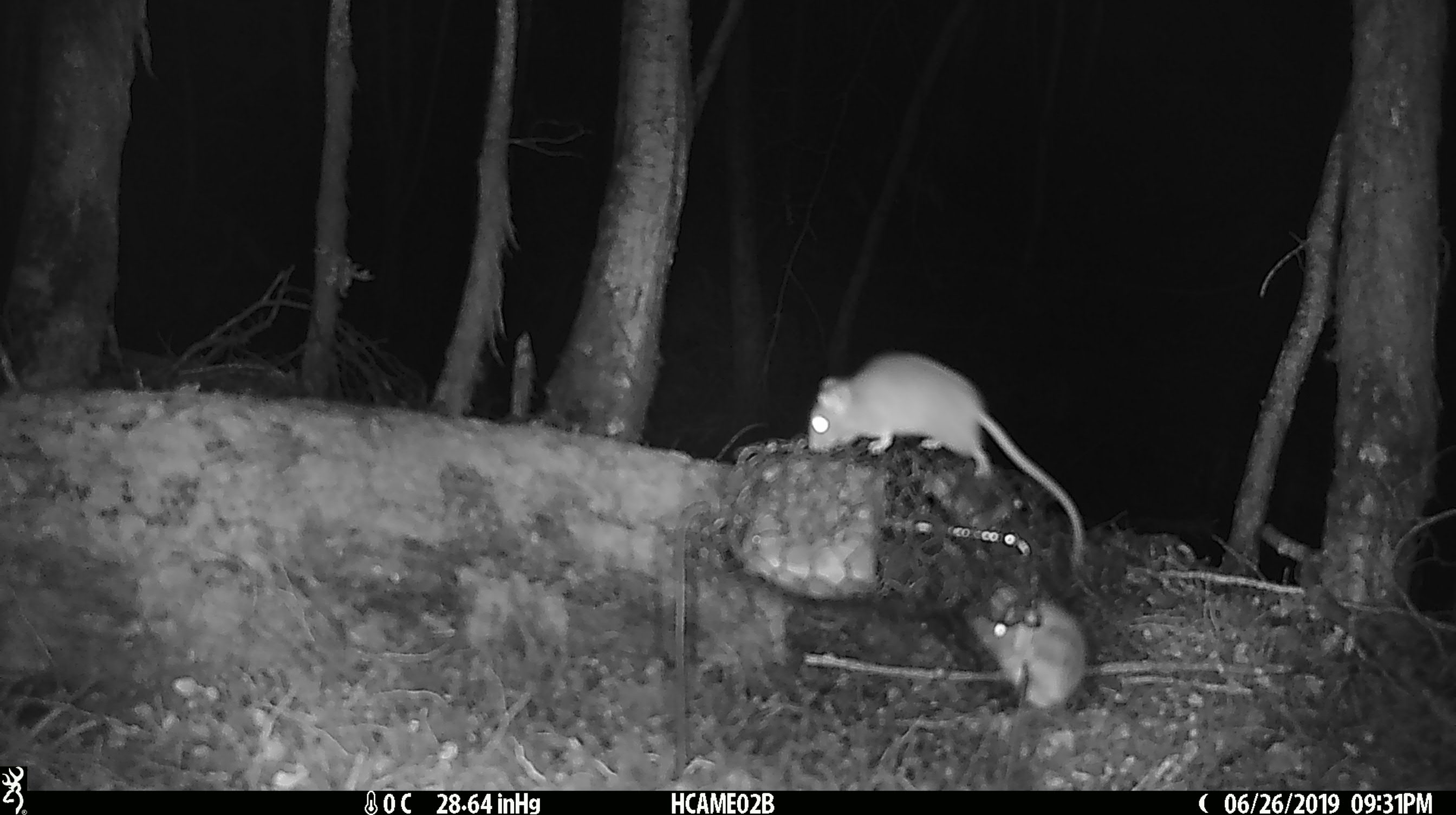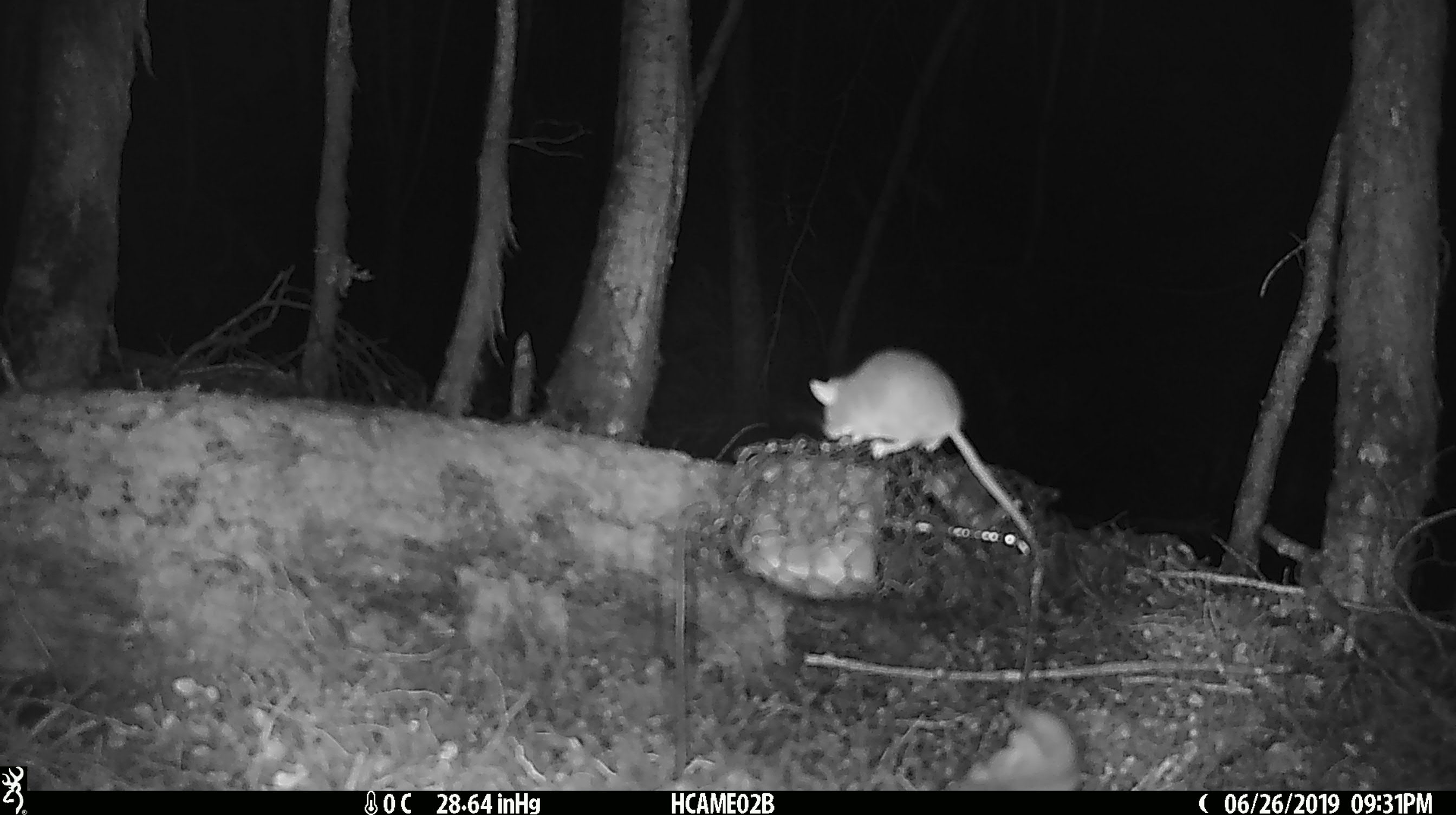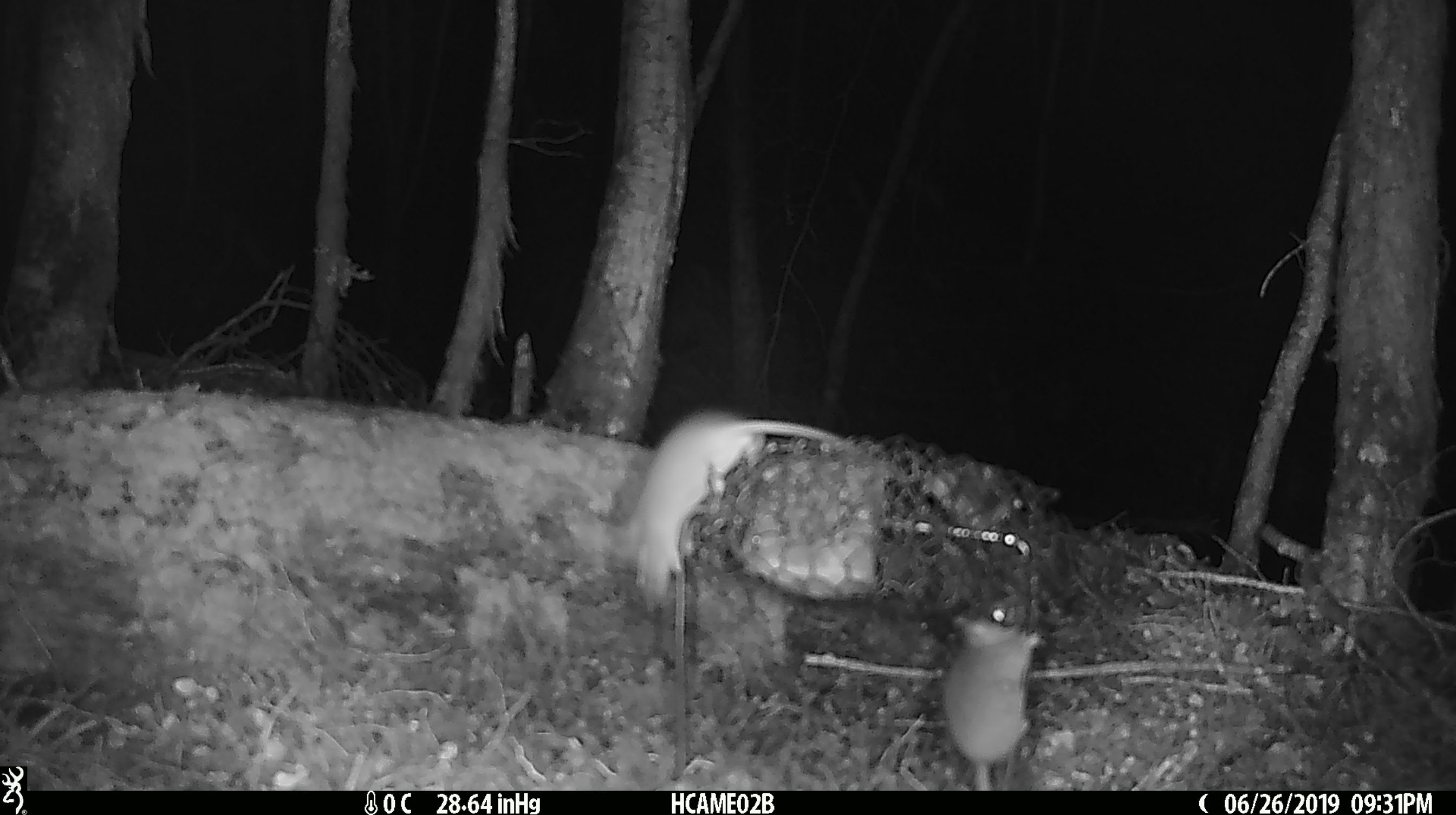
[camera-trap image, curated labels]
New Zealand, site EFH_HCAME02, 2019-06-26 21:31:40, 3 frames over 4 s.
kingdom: Animalia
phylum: Chordata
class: Mammalia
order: Rodentia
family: Muridae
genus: Mus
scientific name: Mus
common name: mouse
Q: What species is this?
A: Mouse (Mus).